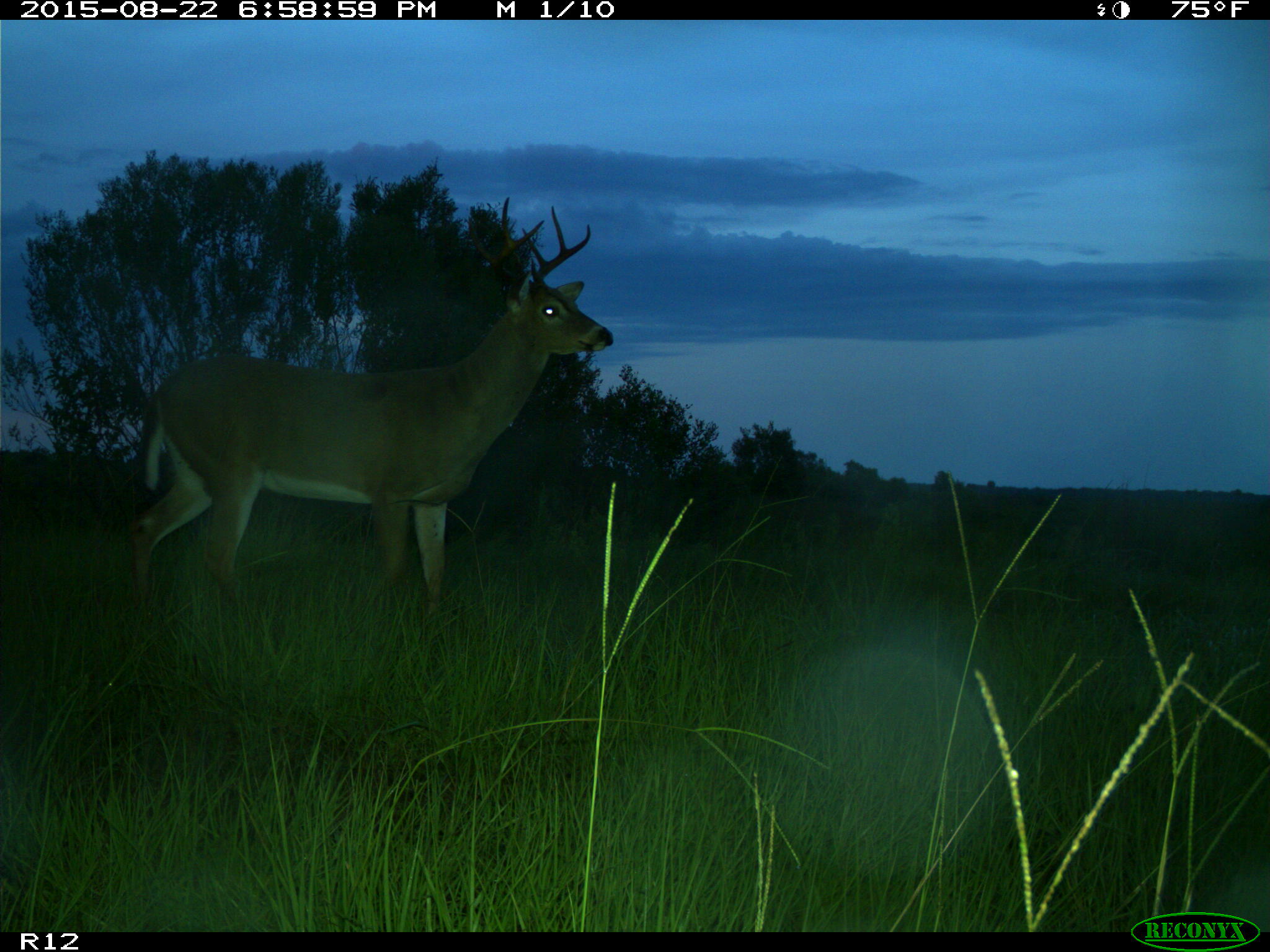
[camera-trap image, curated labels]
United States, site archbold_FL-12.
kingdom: Animalia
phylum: Chordata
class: Mammalia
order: Artiodactyla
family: Cervidae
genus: Odocoileus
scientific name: Odocoileus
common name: deer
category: unidentified deer